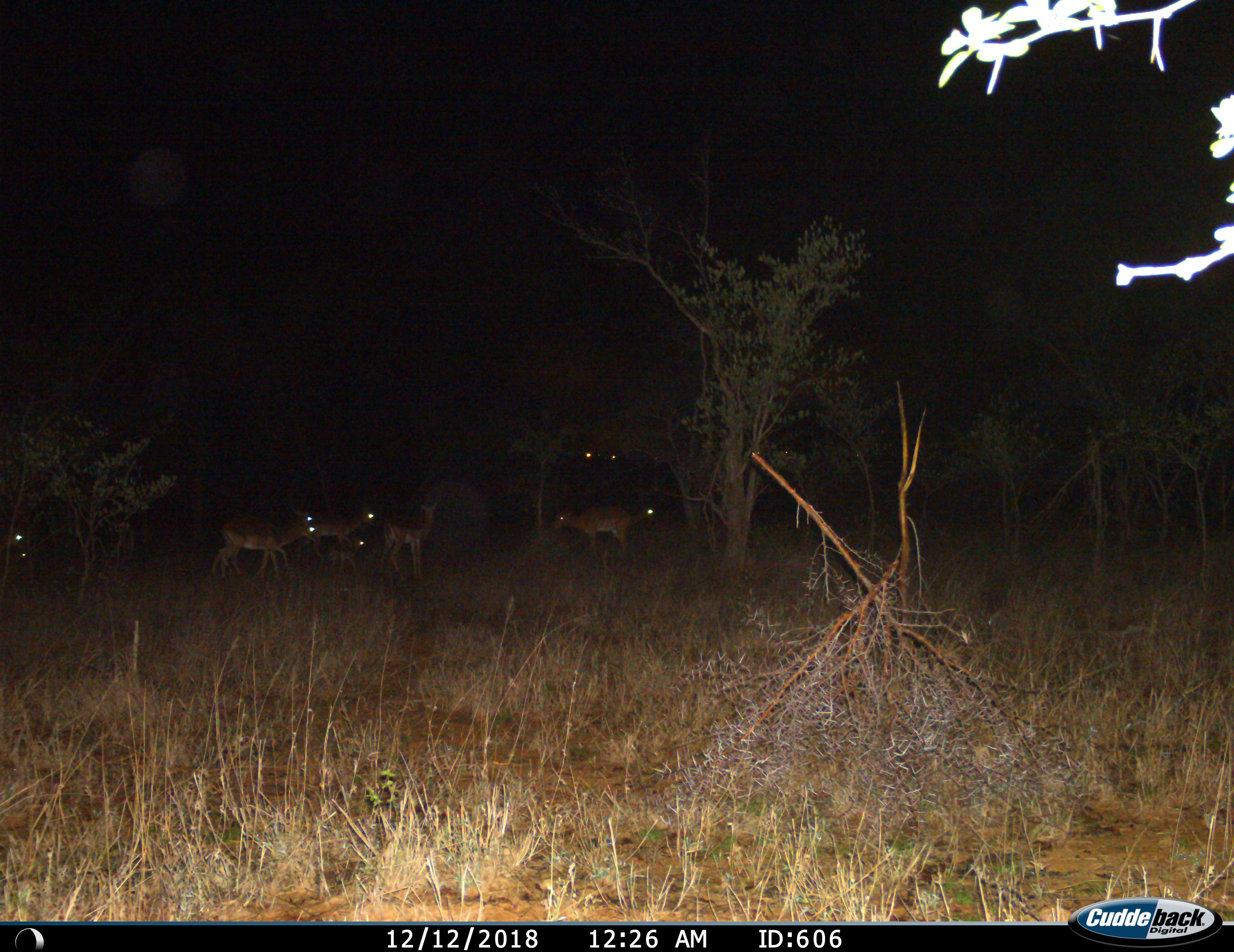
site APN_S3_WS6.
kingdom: Animalia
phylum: Chordata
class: Mammalia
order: Artiodactyla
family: Bovidae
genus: Aepyceros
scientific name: Aepyceros melampus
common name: impala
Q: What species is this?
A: Impala (Aepyceros melampus).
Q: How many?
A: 6.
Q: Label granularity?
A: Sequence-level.